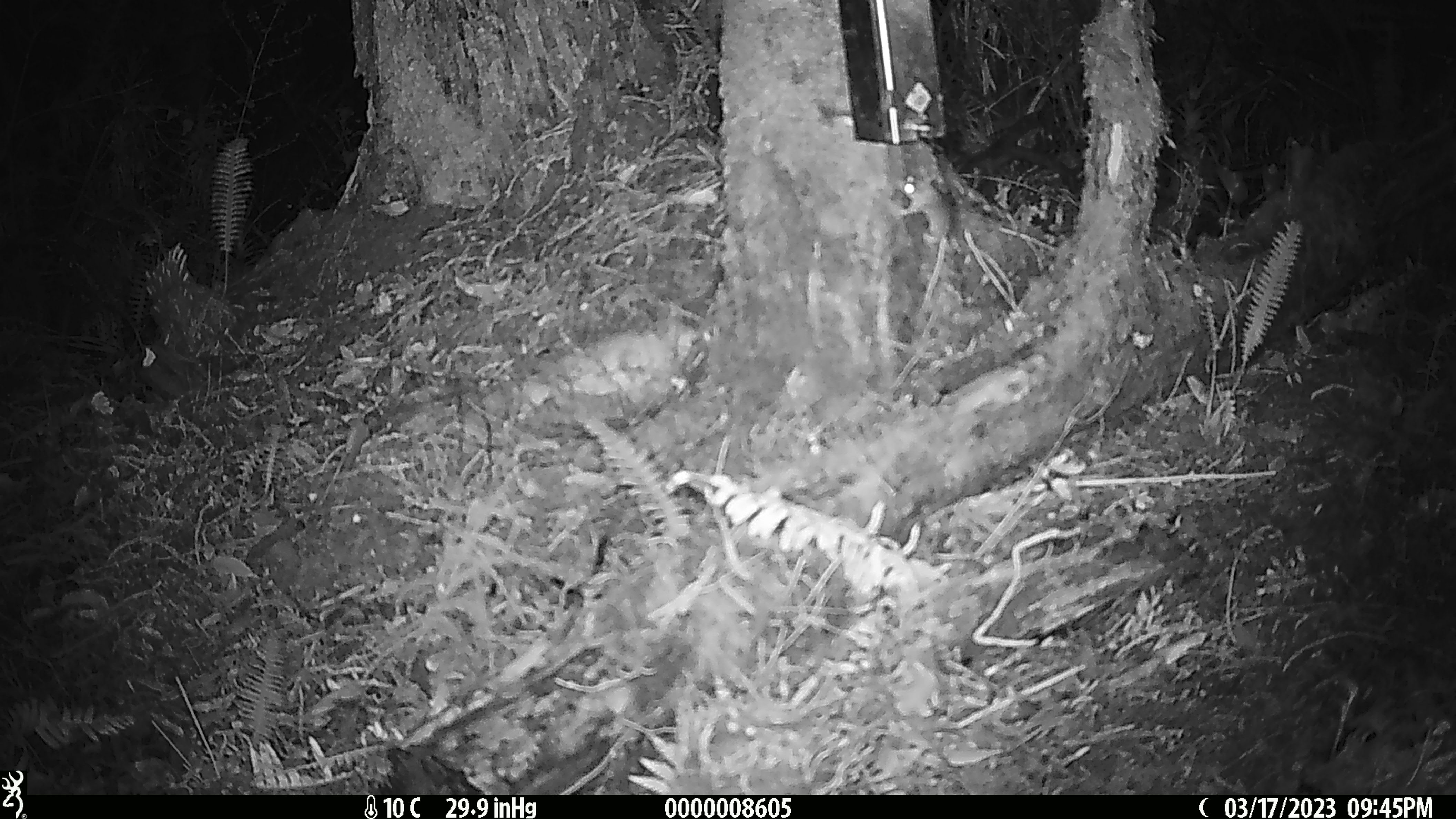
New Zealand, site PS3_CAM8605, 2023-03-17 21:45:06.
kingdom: Animalia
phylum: Chordata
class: Mammalia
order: Rodentia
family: Muridae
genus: Mus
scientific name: Mus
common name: mouse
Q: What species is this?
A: Mouse (Mus).